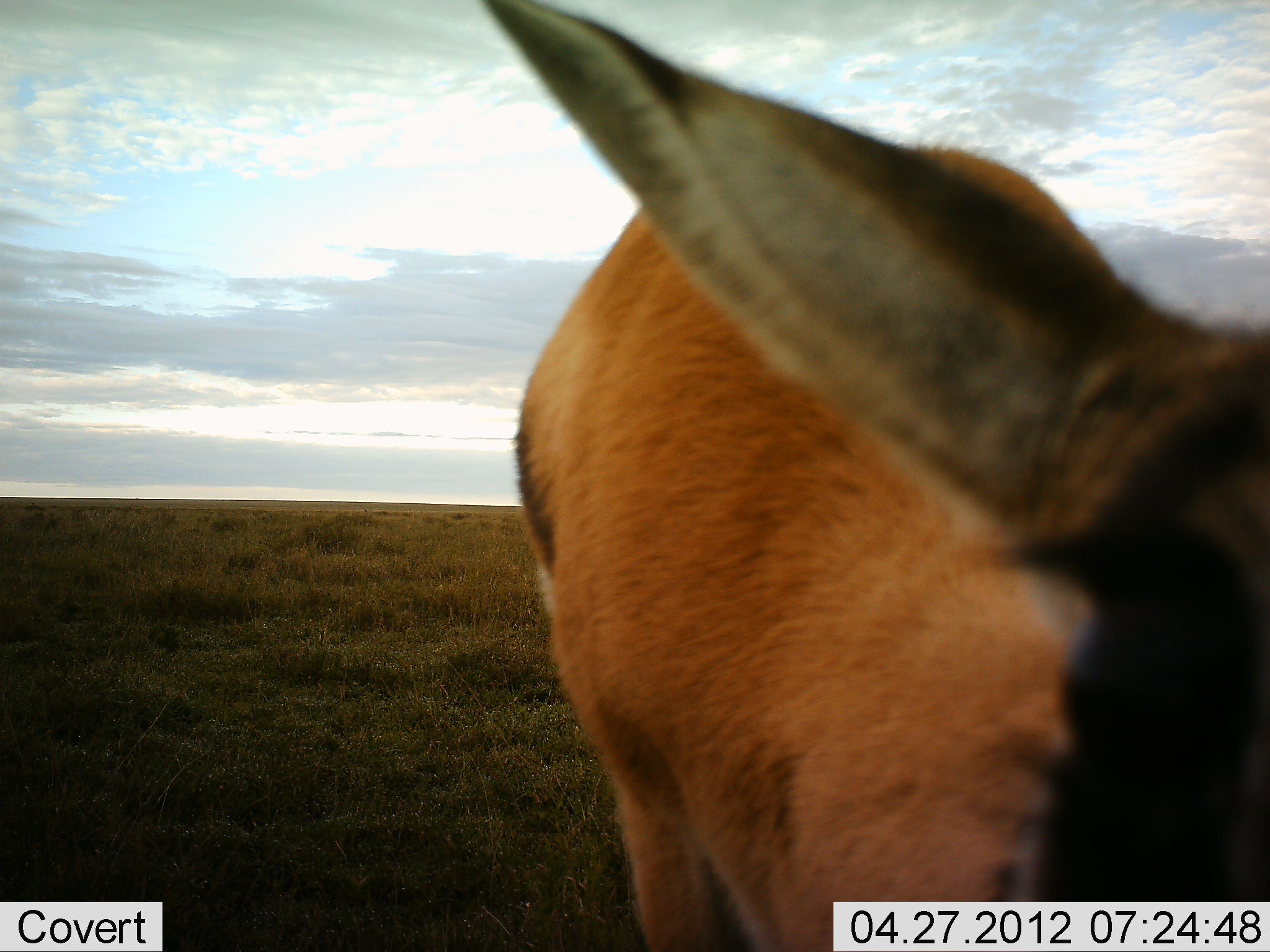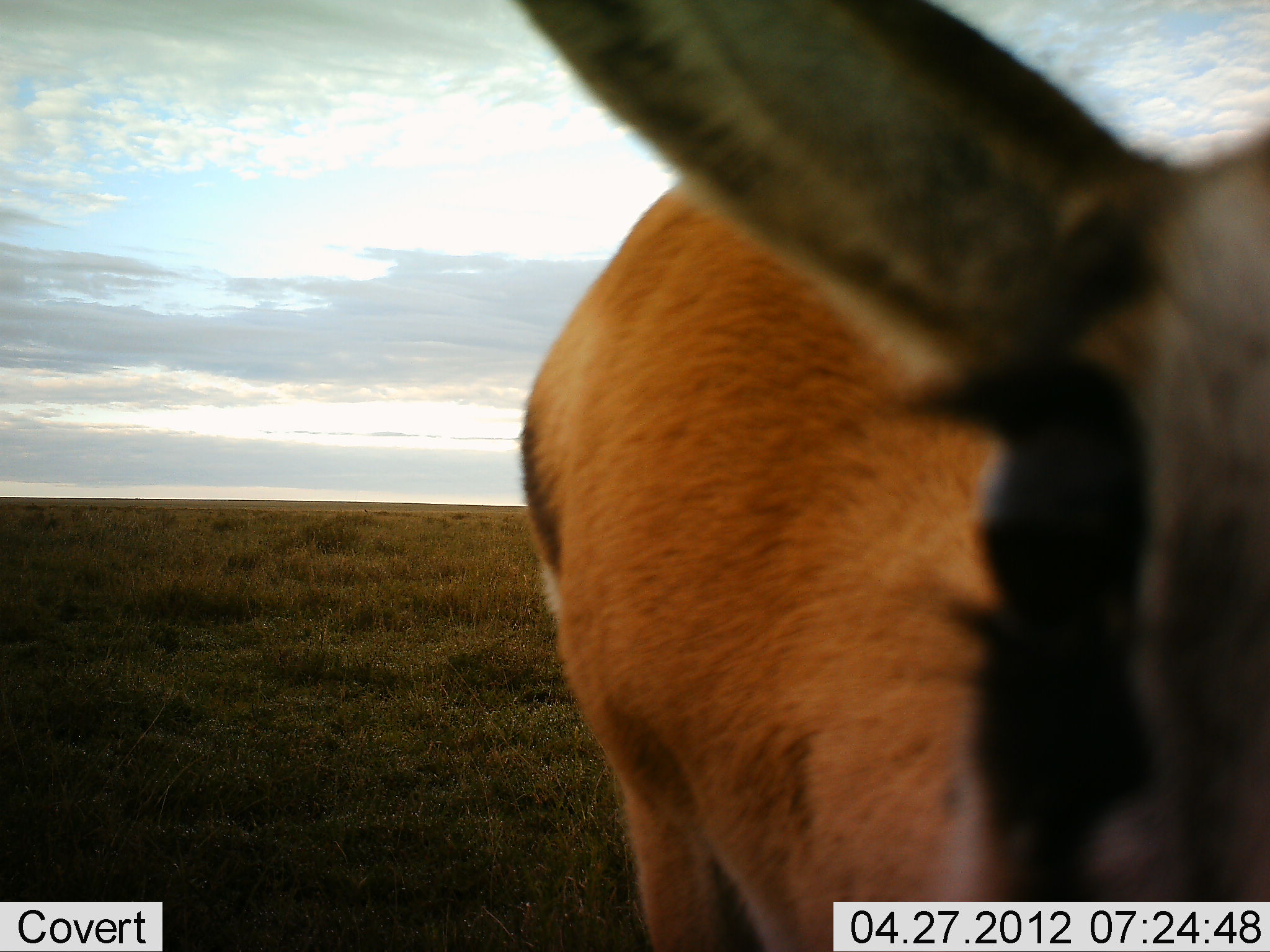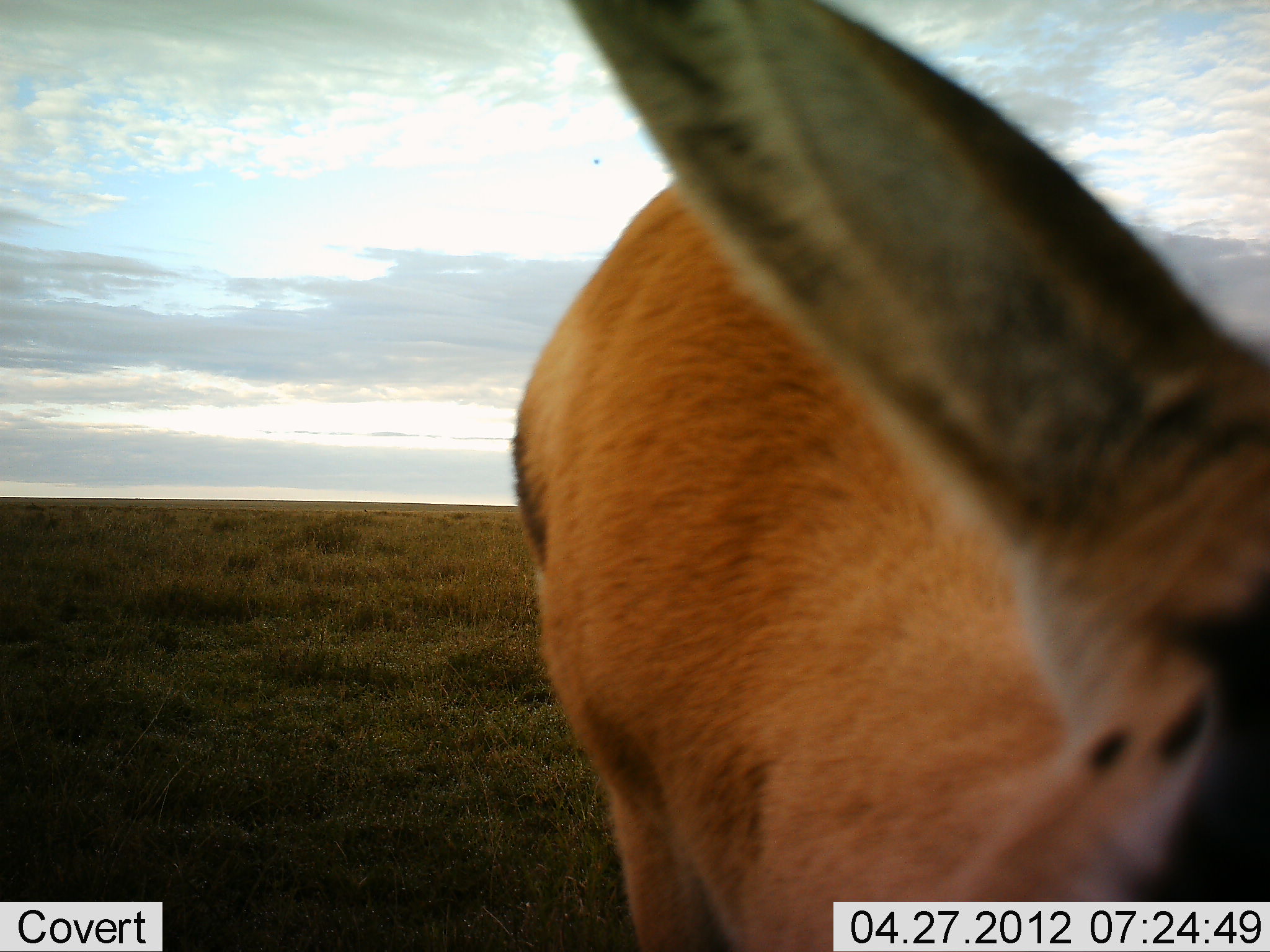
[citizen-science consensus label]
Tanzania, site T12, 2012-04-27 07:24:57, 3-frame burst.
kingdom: Animalia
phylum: Chordata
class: Mammalia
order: Artiodactyla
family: Bovidae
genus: Eudorcas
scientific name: Eudorcas thomsonii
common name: thomson's gazelle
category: gazellethomsons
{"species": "gazellethomsons (thomson's gazelle) (Eudorcas thomsonii)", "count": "1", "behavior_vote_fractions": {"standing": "73%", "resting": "0%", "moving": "9%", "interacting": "18%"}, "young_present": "9%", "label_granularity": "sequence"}